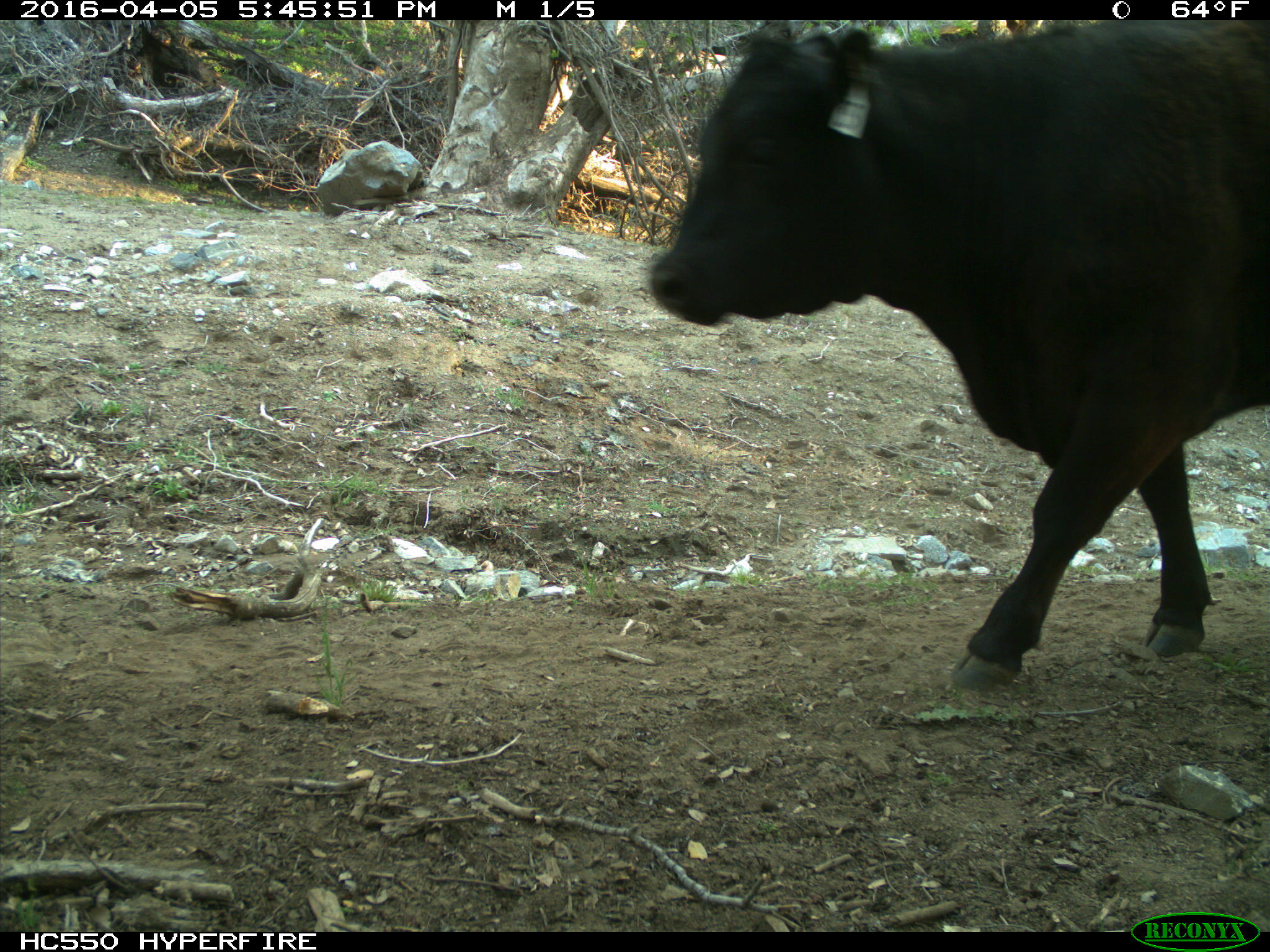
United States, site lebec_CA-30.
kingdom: Animalia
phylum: Chordata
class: Mammalia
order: Artiodactyla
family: Bovidae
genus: Bos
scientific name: Bos taurus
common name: domestic cow